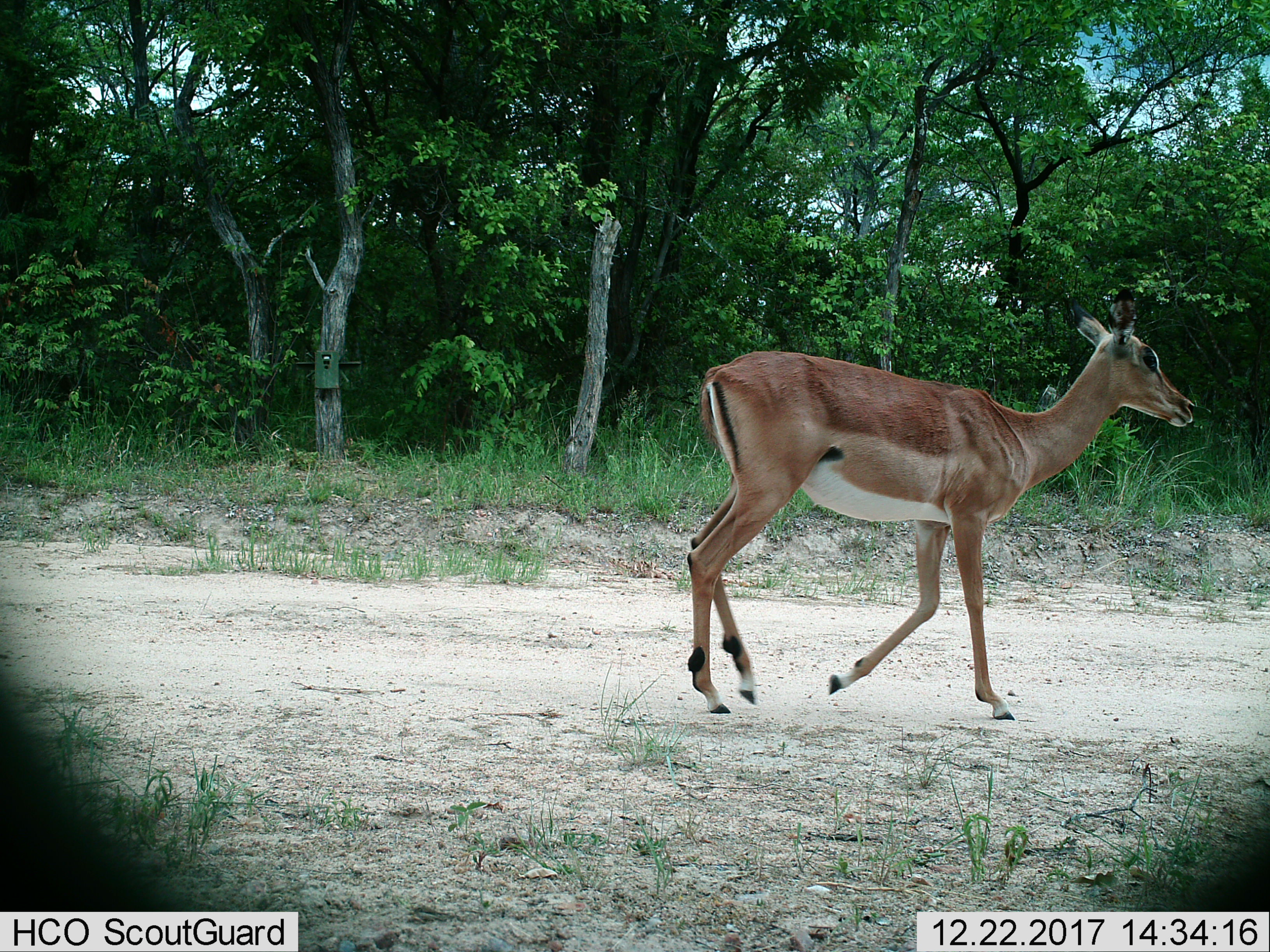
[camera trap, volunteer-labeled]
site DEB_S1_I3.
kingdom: Animalia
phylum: Chordata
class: Mammalia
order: Artiodactyla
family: Bovidae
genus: Aepyceros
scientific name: Aepyceros melampus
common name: impala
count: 1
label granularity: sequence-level